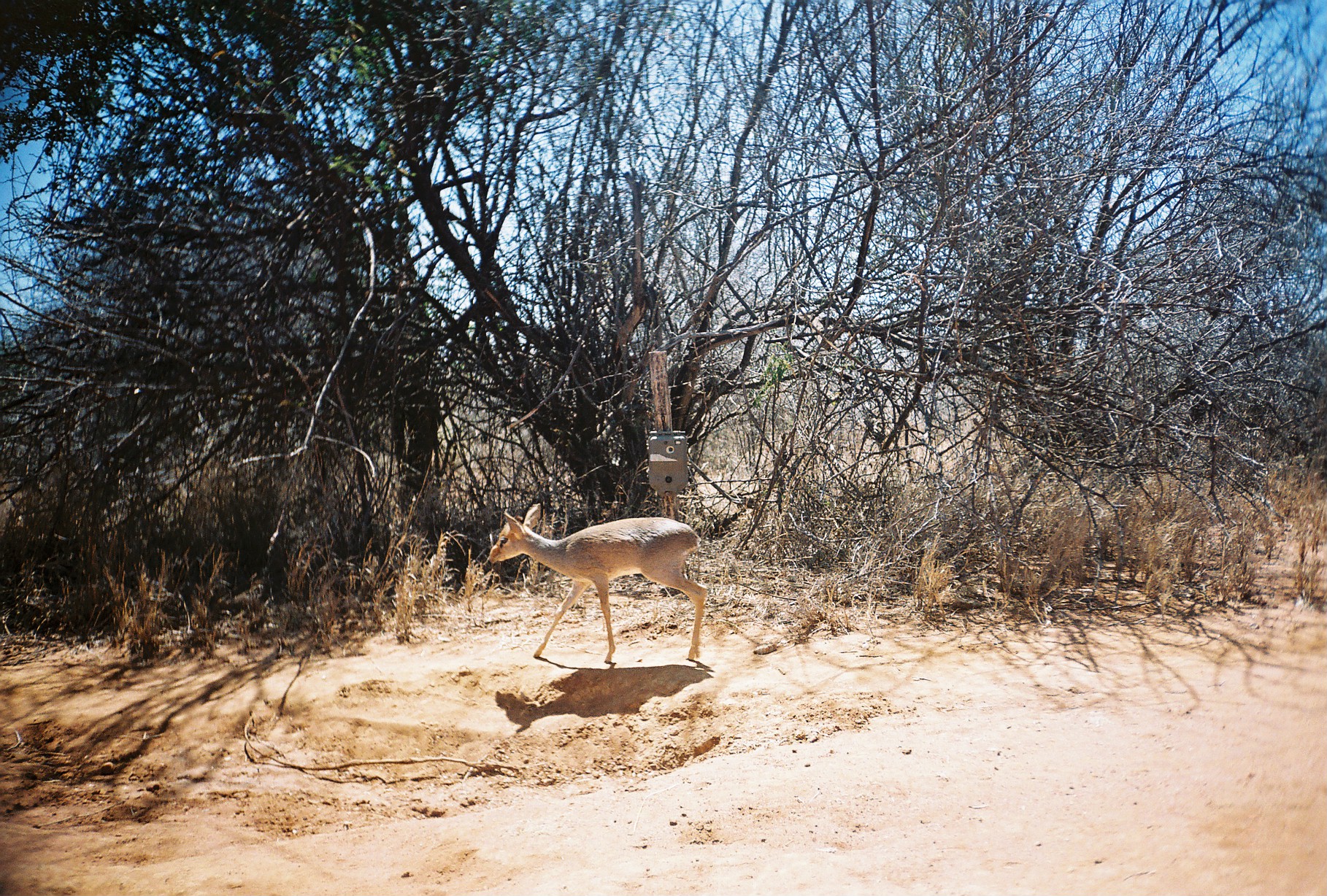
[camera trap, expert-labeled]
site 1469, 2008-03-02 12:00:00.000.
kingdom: Animalia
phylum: Chordata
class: Mammalia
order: Artiodactyla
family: Bovidae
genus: Madoqua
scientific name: Madoqua guentheri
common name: günther's dik-dik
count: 1